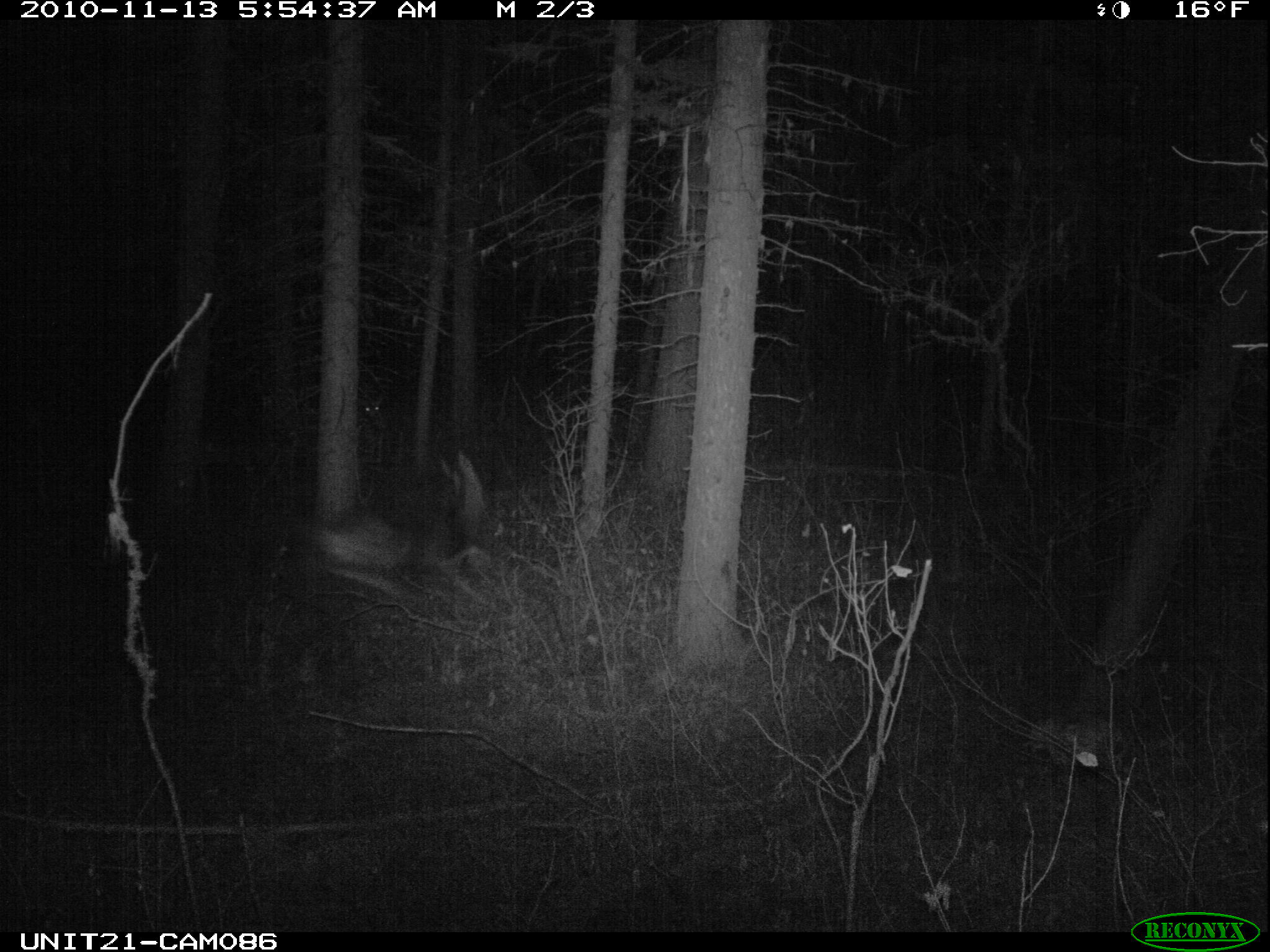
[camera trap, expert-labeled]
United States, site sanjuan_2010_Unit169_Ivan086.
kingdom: Animalia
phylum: Chordata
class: Mammalia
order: Artiodactyla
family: Cervidae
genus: Odocoileus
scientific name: Odocoileus hemionus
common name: mule deer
Odocoileus hemionus (mule deer).